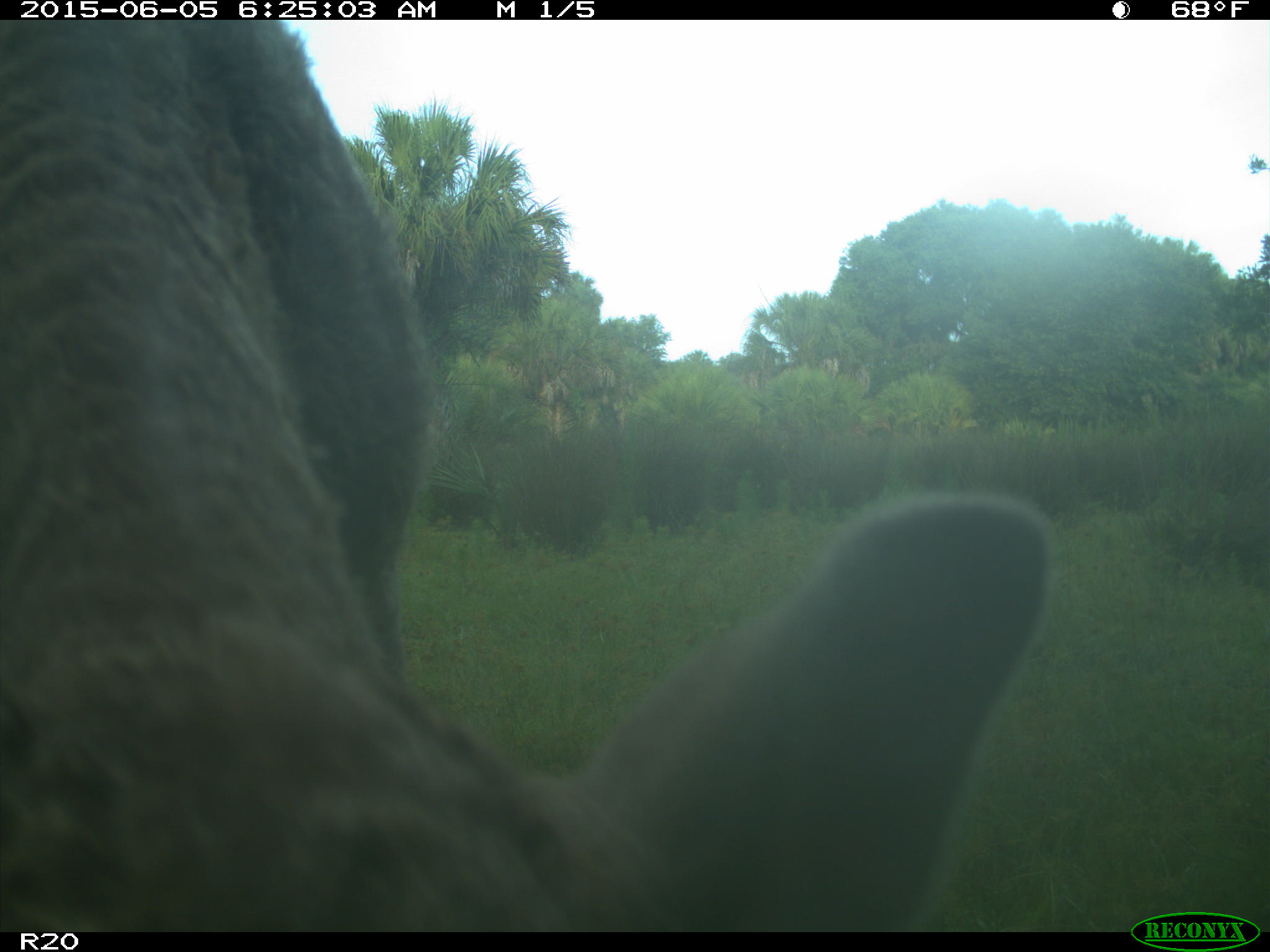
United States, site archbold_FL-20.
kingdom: Animalia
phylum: Chordata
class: Mammalia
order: Artiodactyla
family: Bovidae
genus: Bos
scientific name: Bos taurus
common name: domestic cow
Bos taurus (domestic cow).